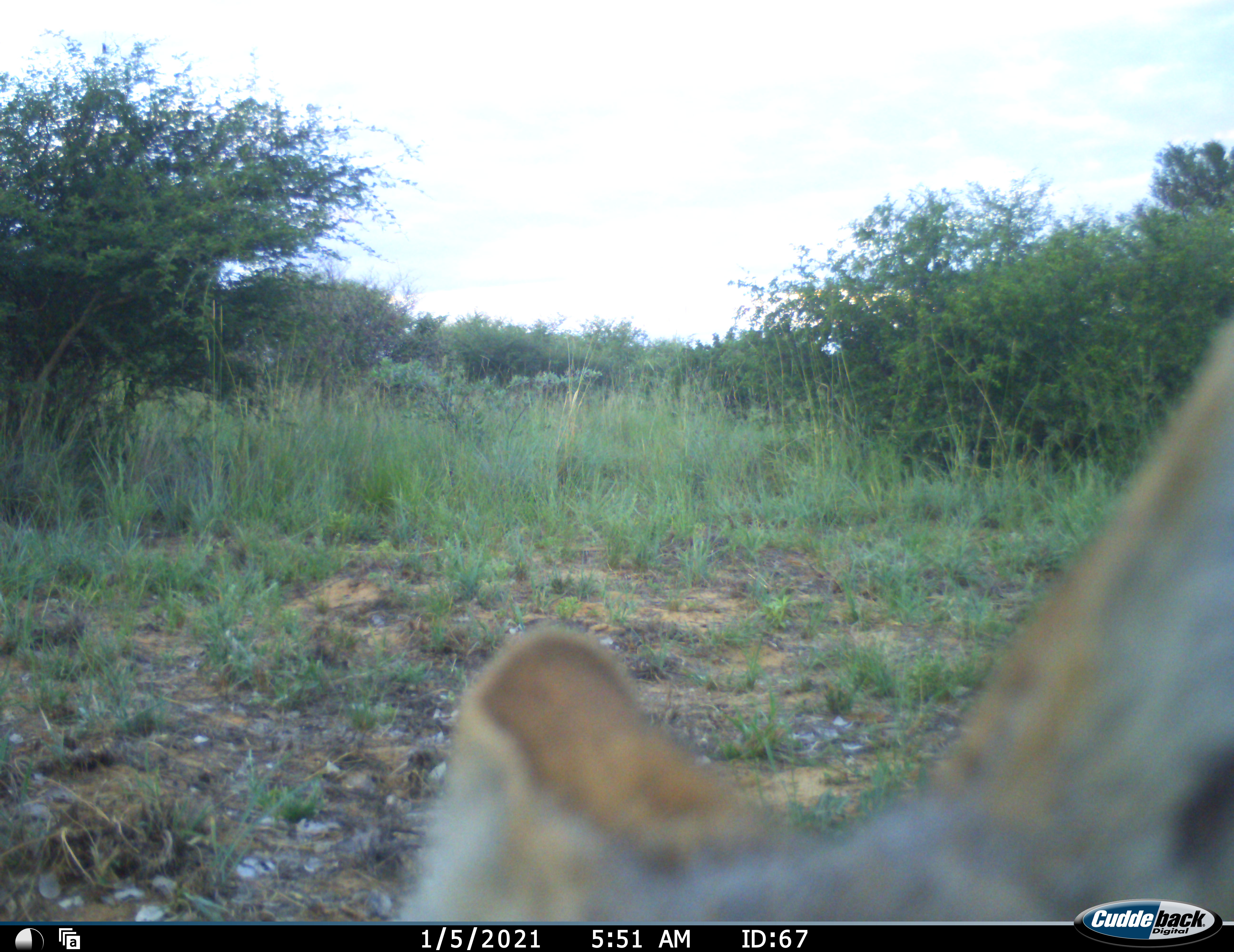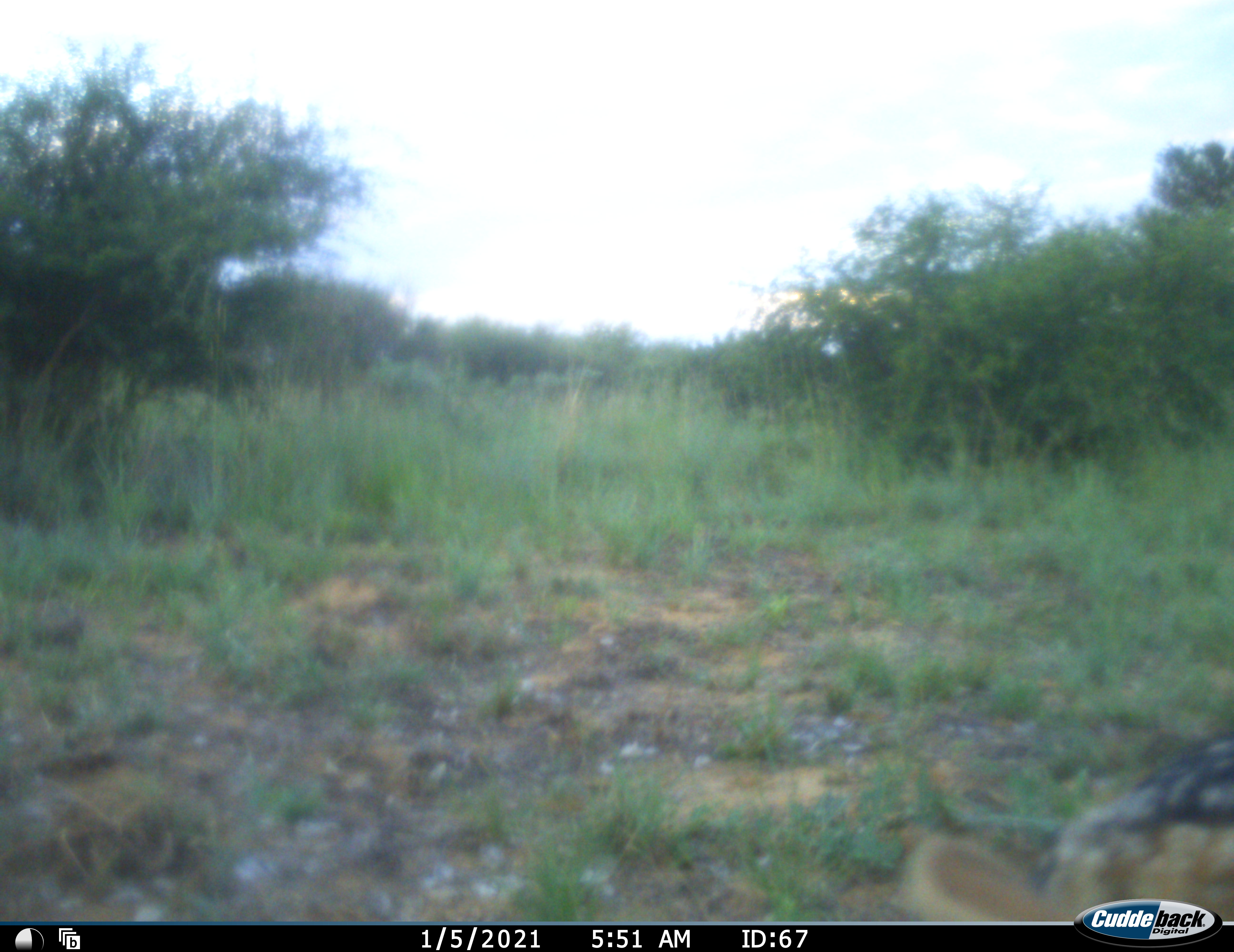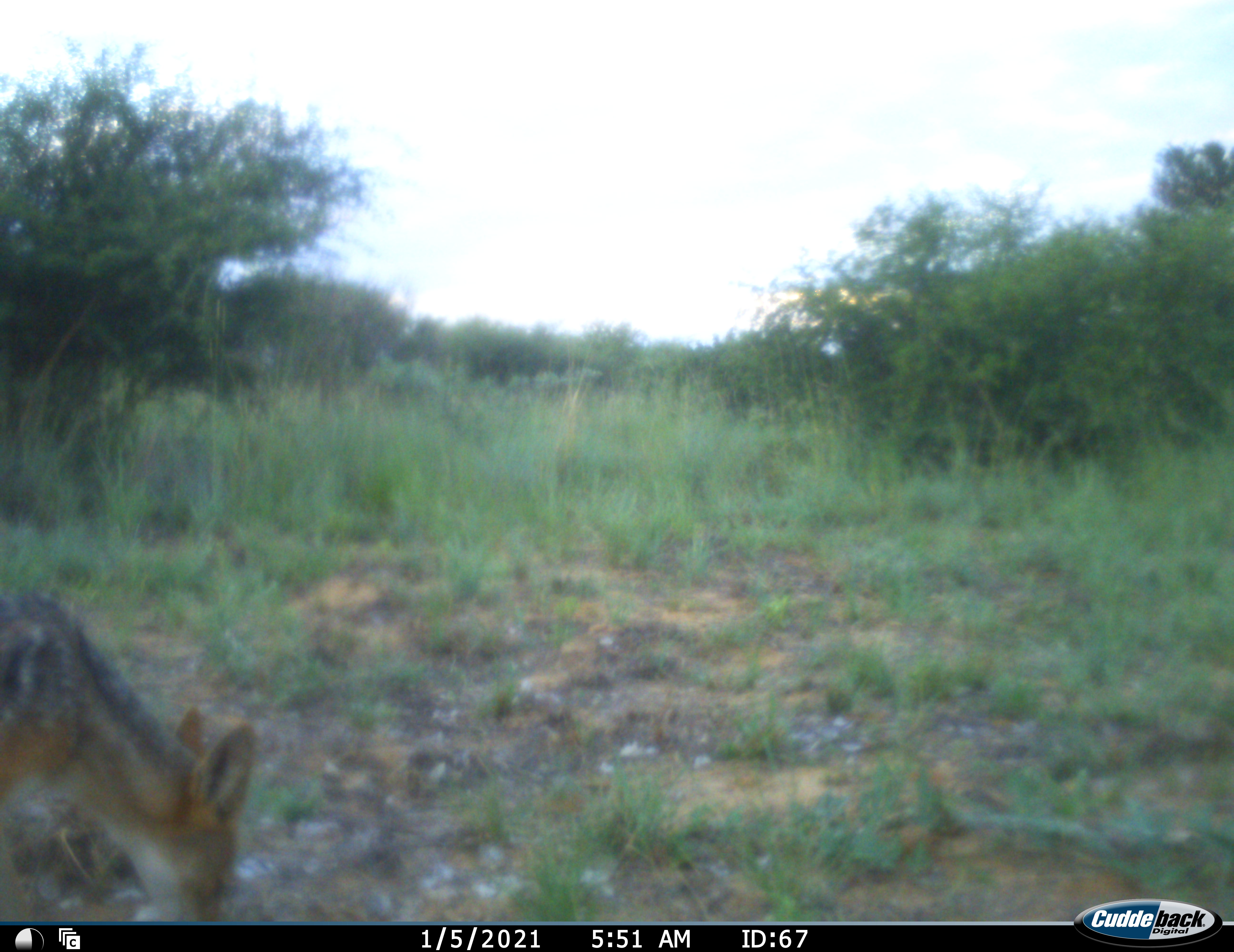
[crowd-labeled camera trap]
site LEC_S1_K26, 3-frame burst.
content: unidentified animal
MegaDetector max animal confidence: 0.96